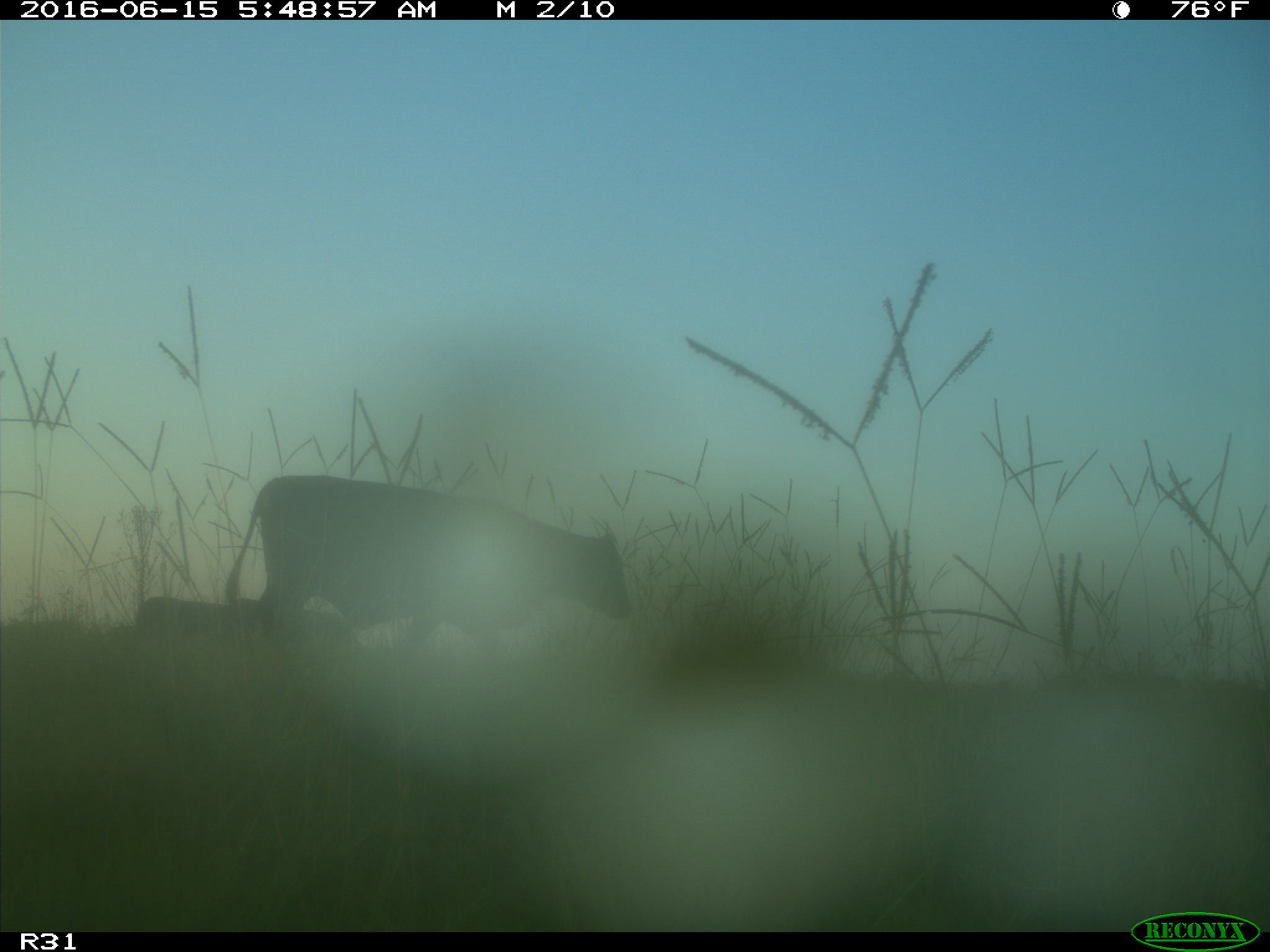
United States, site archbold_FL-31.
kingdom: Animalia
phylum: Chordata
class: Mammalia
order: Artiodactyla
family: Bovidae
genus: Bos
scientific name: Bos taurus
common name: domestic cow